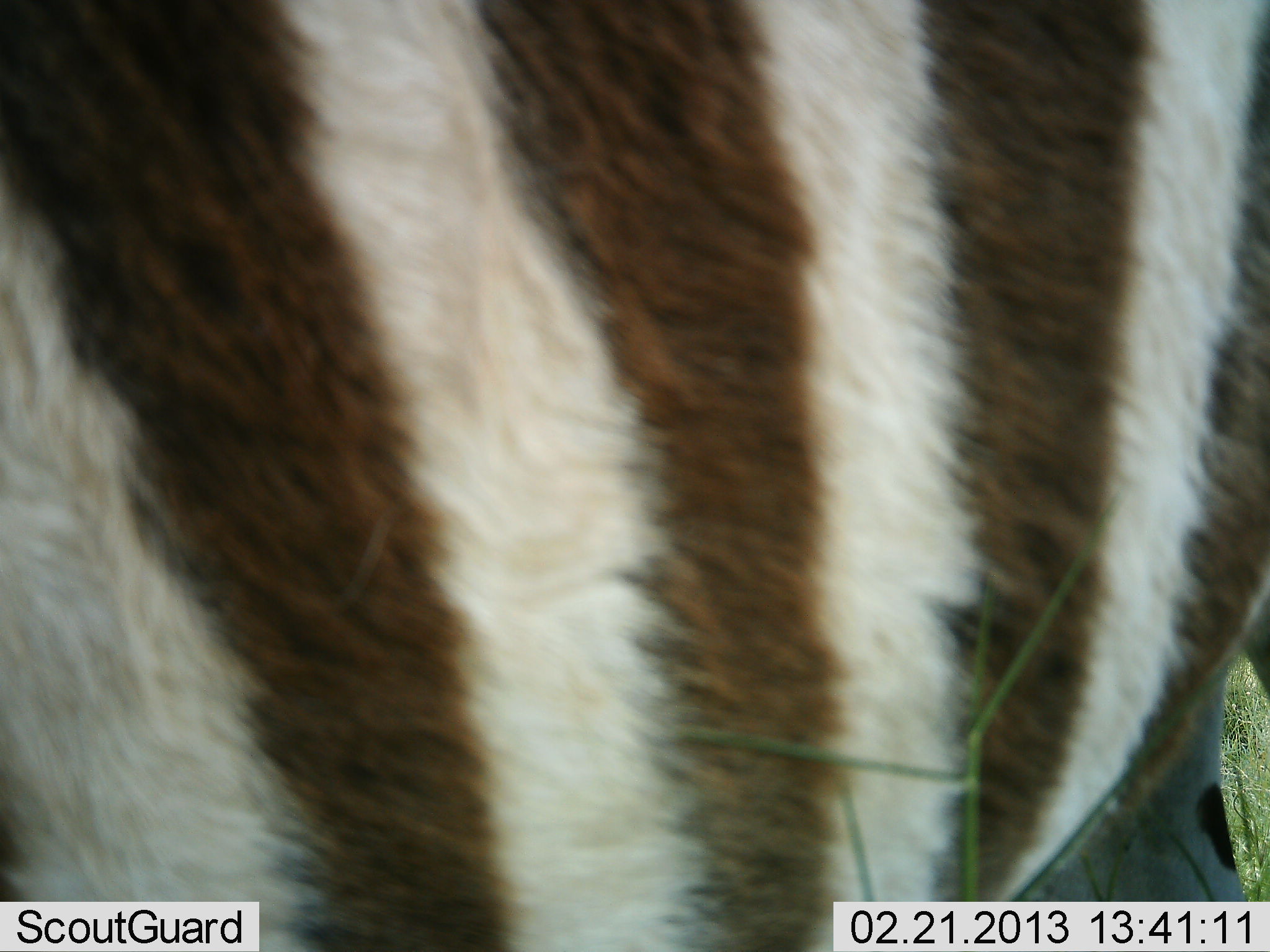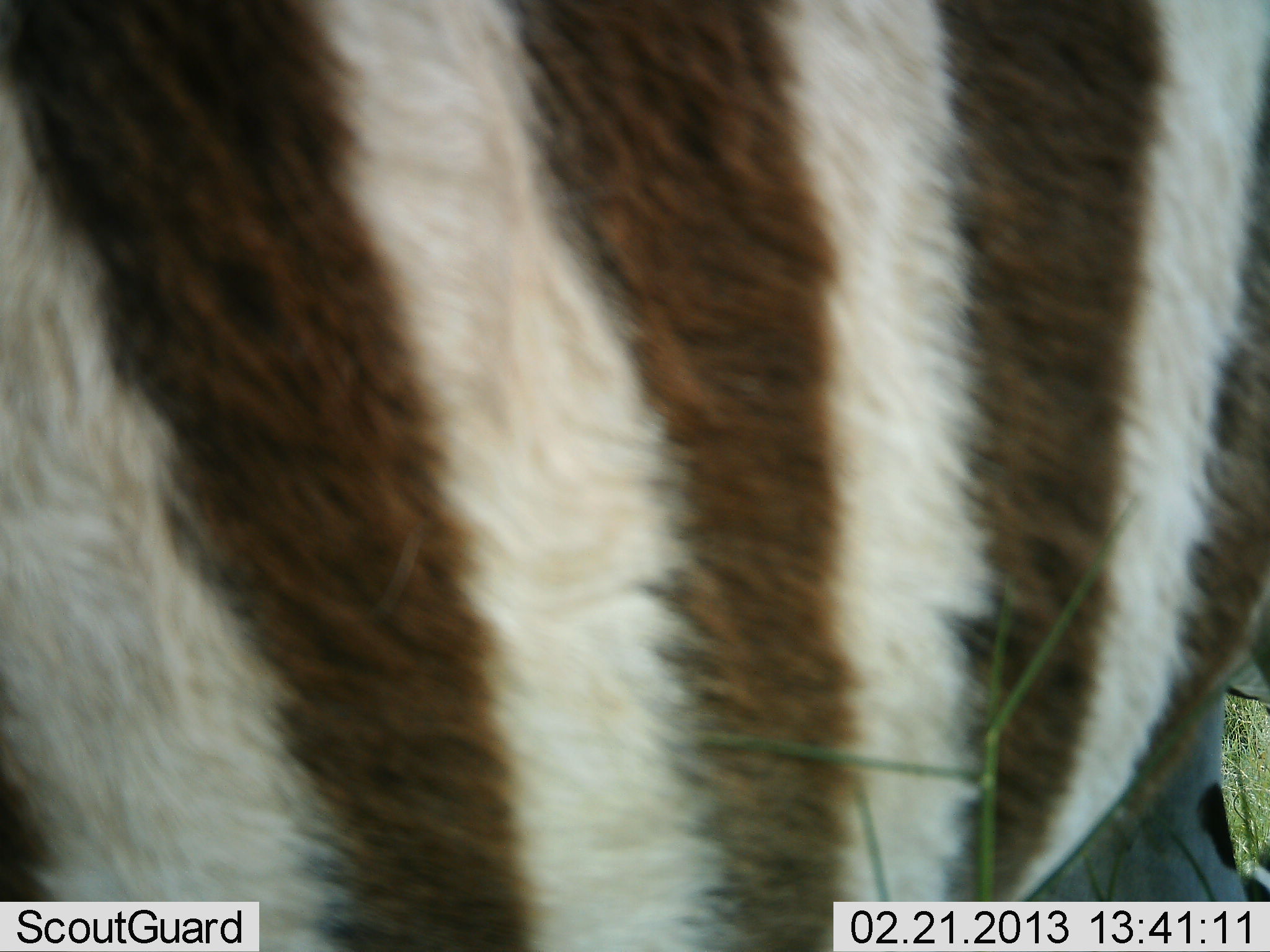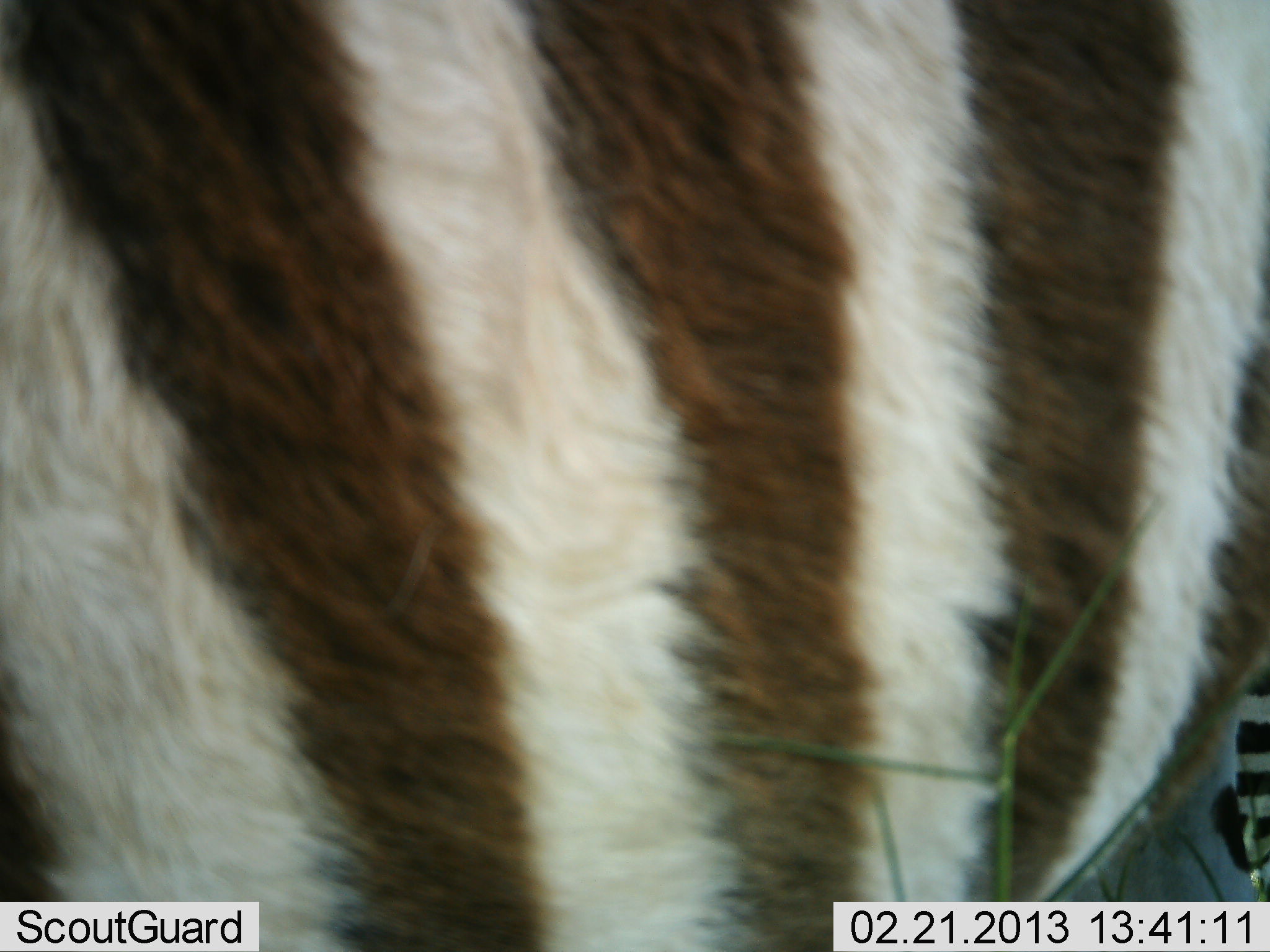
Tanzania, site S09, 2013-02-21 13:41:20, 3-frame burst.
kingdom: Animalia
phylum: Chordata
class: Mammalia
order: Perissodactyla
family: Equidae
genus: Equus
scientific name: Equus quagga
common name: plains zebra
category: zebra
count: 1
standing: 95%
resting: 0%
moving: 11%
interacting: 5%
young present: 0%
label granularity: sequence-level